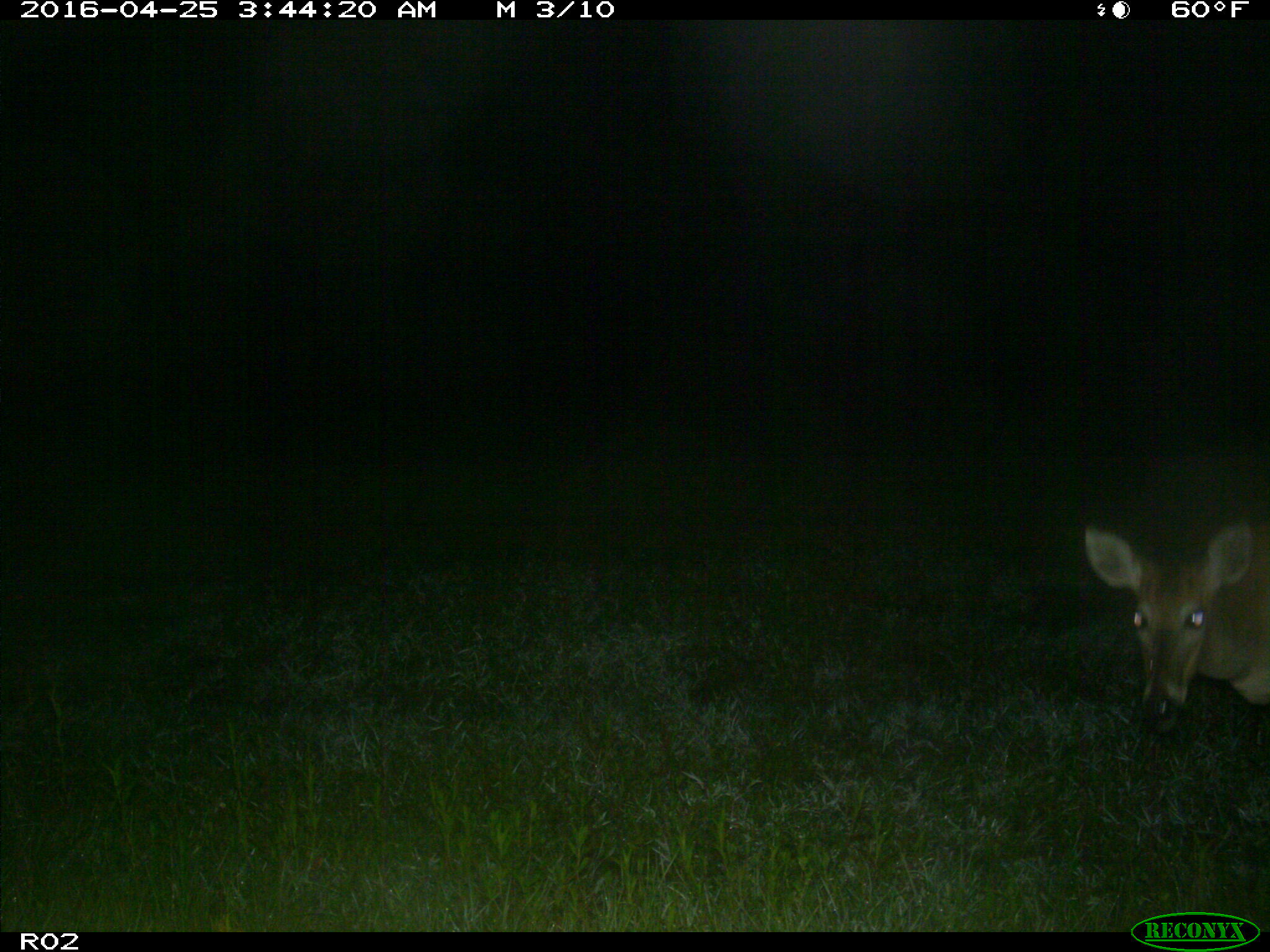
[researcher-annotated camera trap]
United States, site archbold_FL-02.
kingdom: Animalia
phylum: Chordata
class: Mammalia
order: Artiodactyla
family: Cervidae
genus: Odocoileus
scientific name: Odocoileus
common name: deer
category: unidentified deer